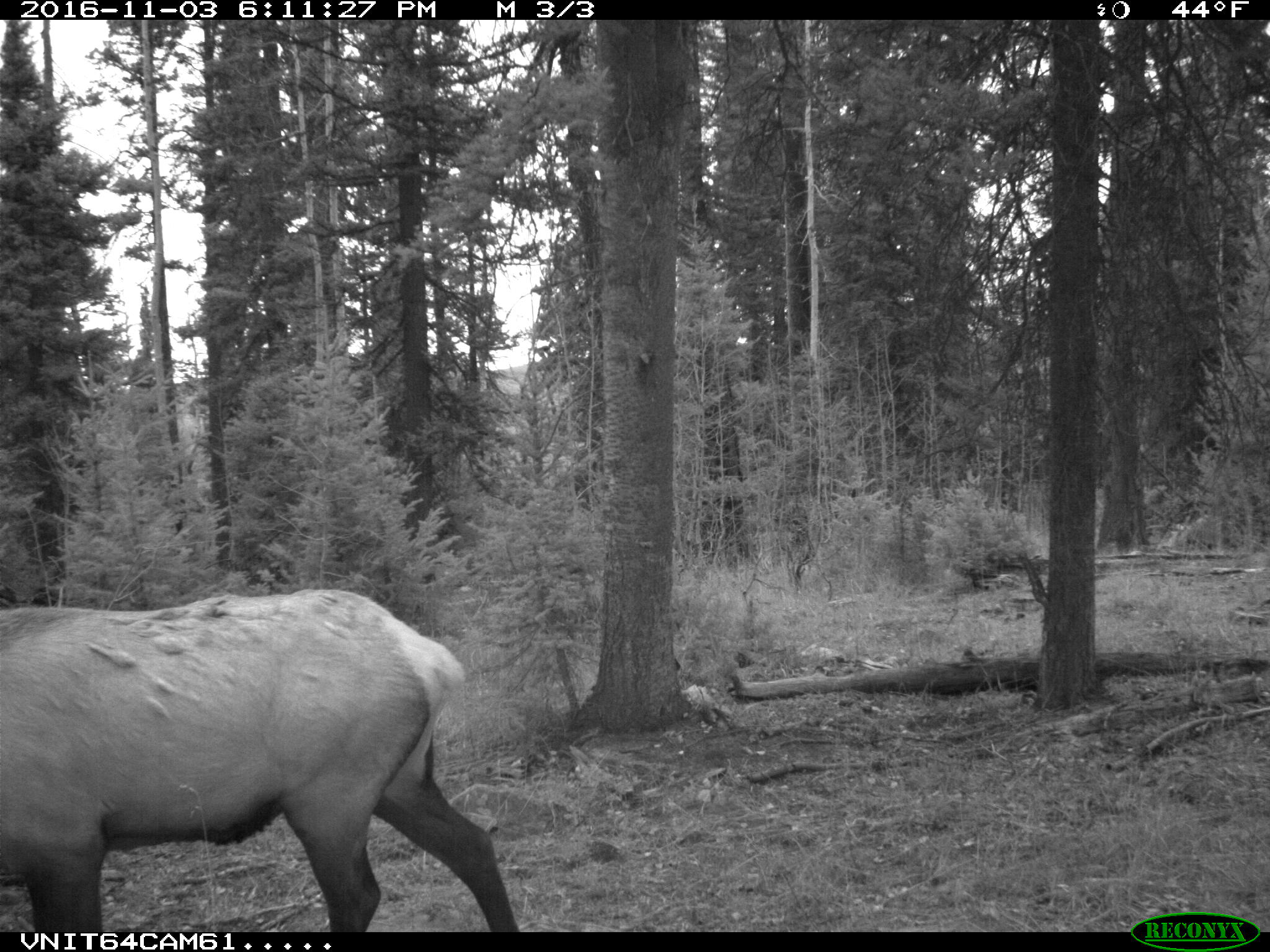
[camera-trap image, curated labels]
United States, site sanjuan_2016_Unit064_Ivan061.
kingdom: Animalia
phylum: Chordata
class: Mammalia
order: Artiodactyla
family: Cervidae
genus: Cervus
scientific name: Cervus elaphus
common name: red deer